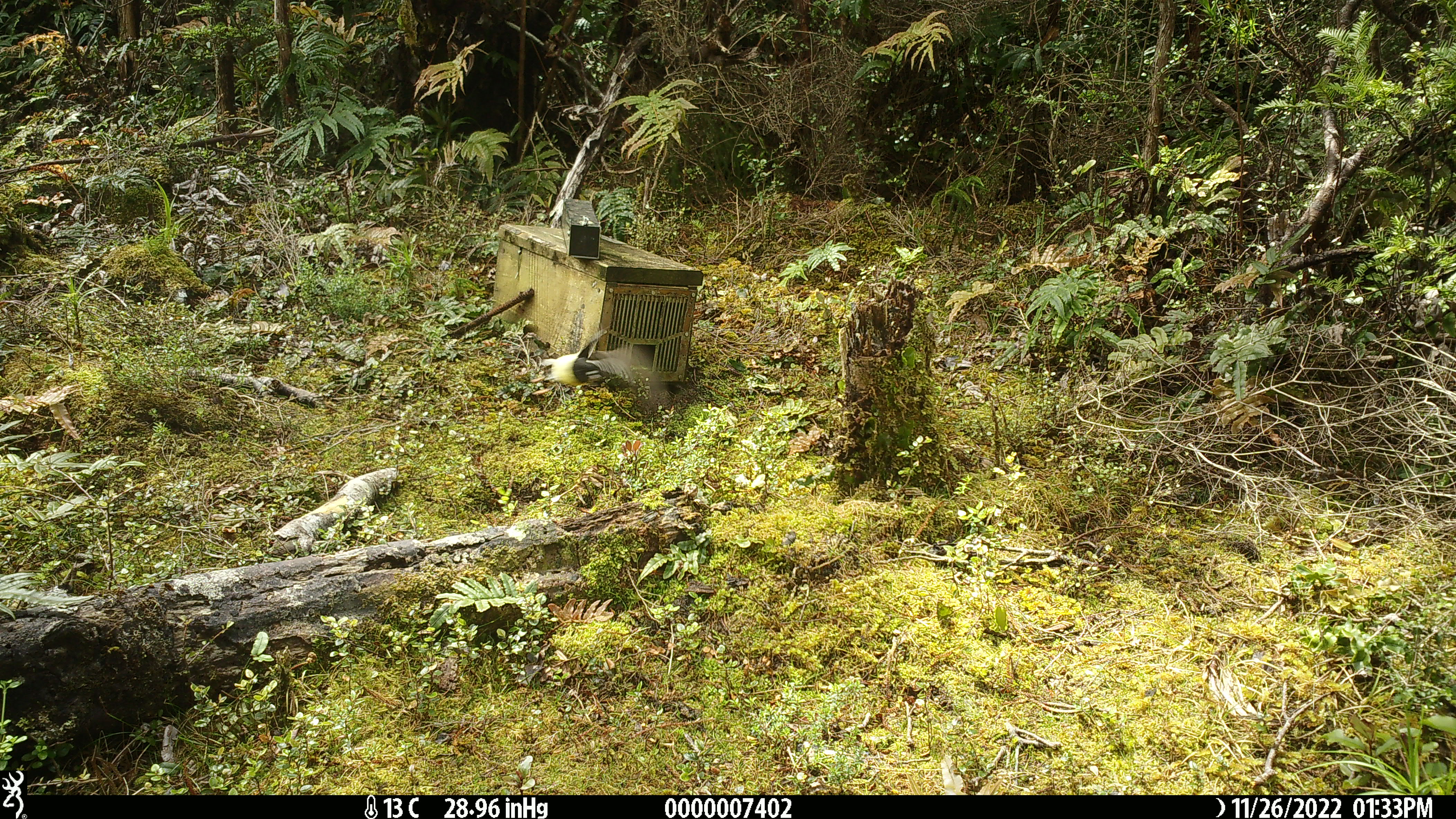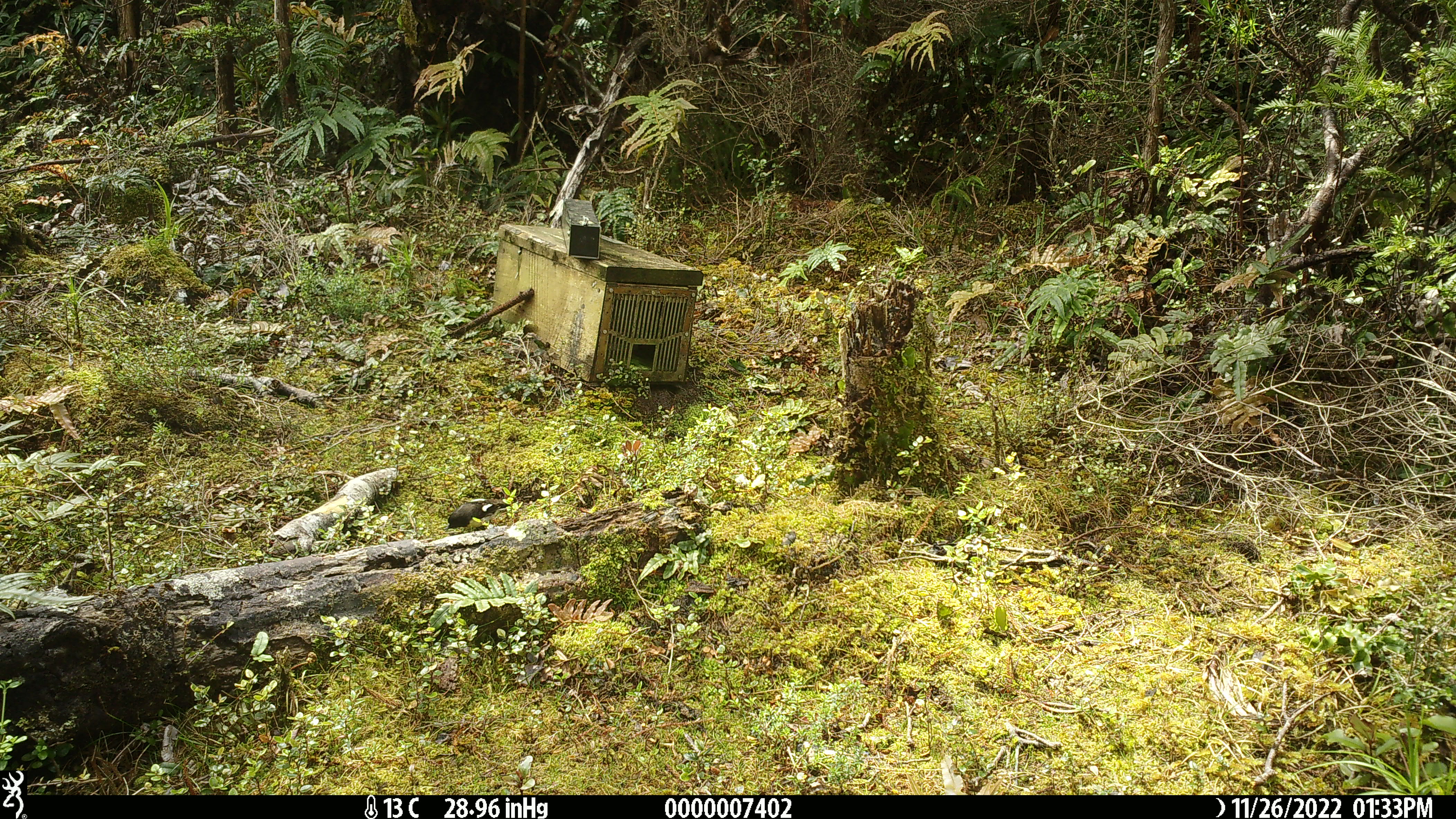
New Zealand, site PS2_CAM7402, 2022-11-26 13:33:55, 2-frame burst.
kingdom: Animalia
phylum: Chordata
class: Aves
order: Passeriformes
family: Petroicidae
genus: Petroica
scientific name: Petroica macrocephala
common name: tomtit